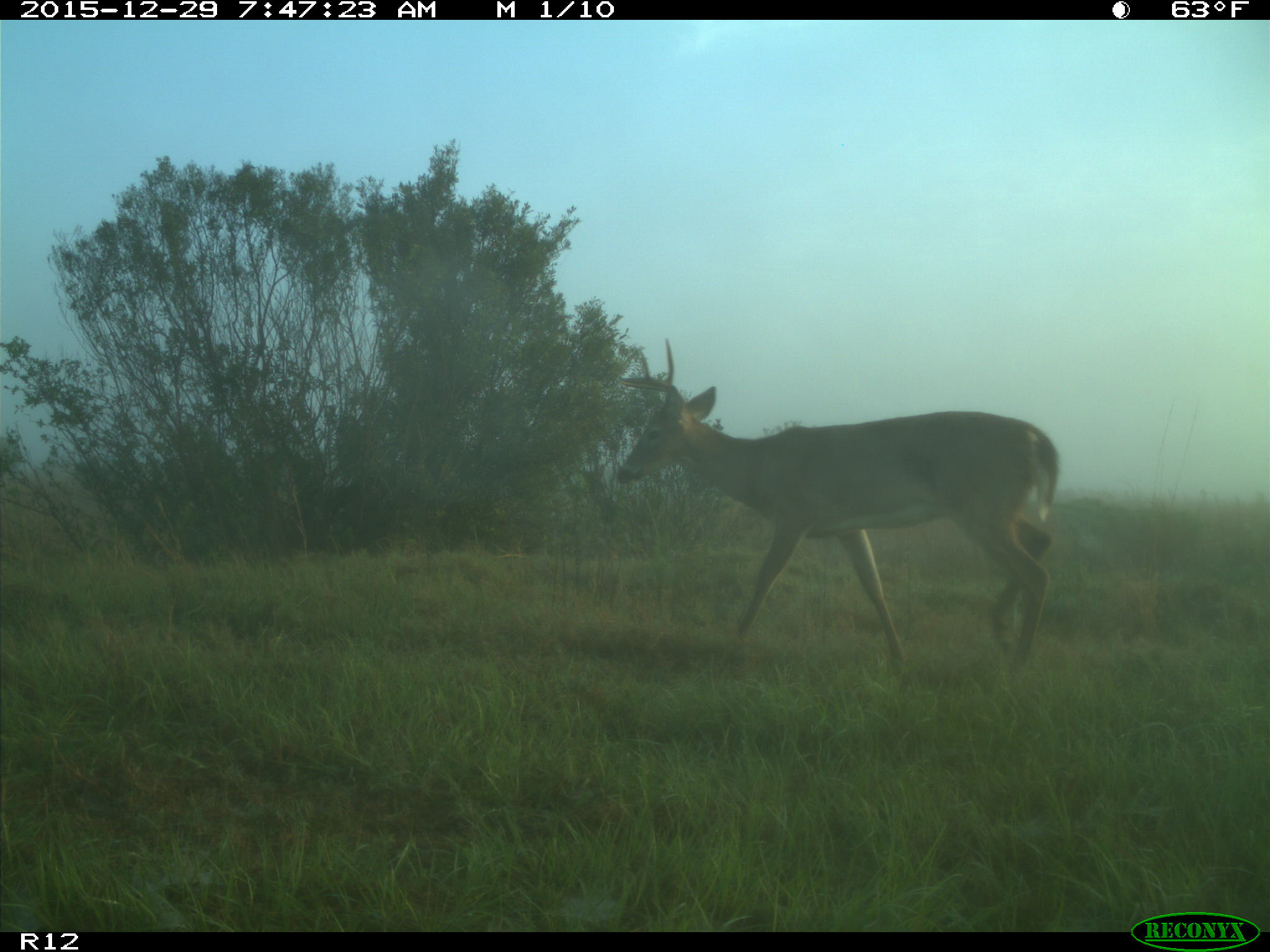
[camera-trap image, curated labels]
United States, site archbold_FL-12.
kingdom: Animalia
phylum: Chordata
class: Mammalia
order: Artiodactyla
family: Cervidae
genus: Odocoileus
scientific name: Odocoileus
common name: deer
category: unidentified deer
Unidentified deer (deer) (Odocoileus).